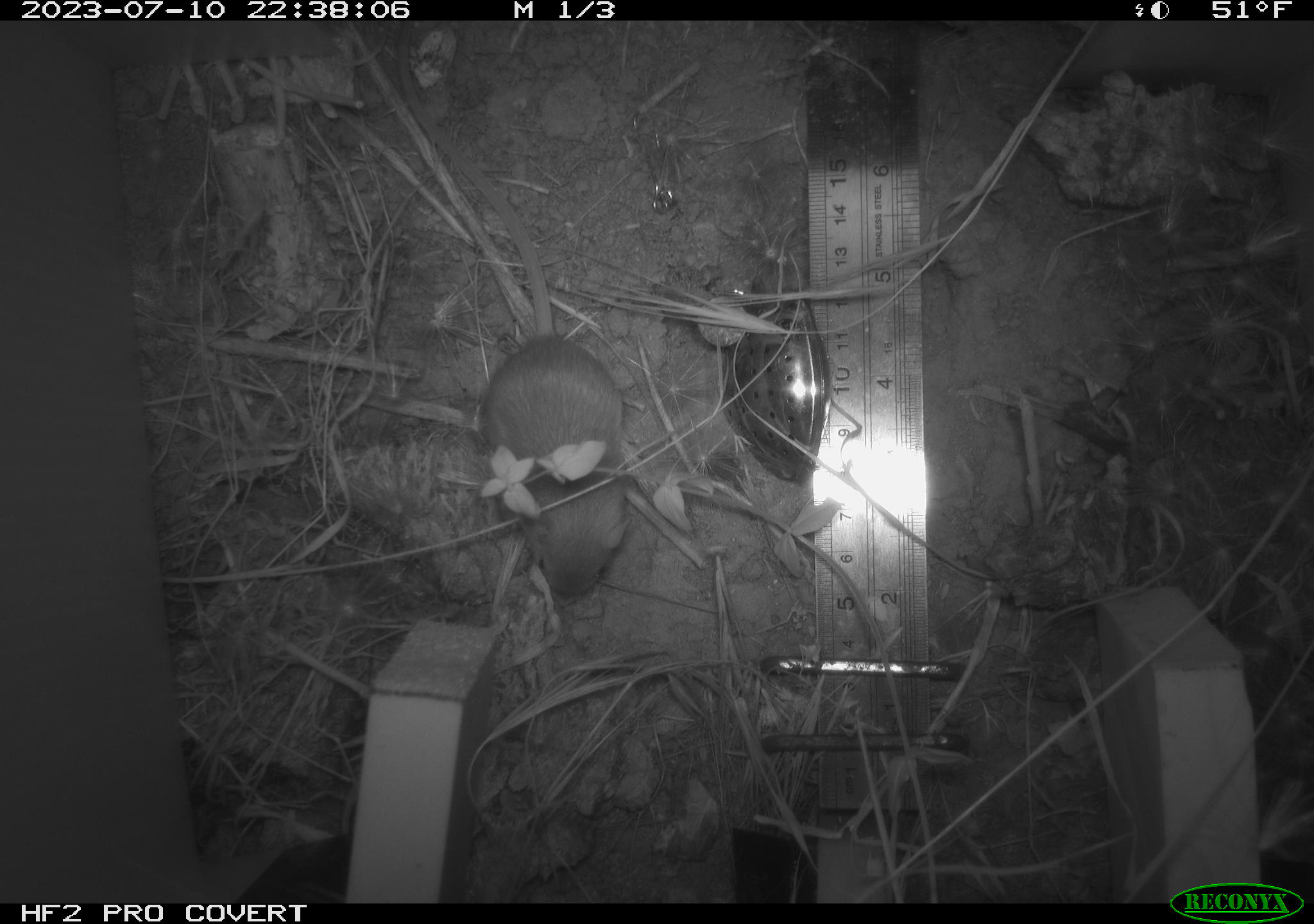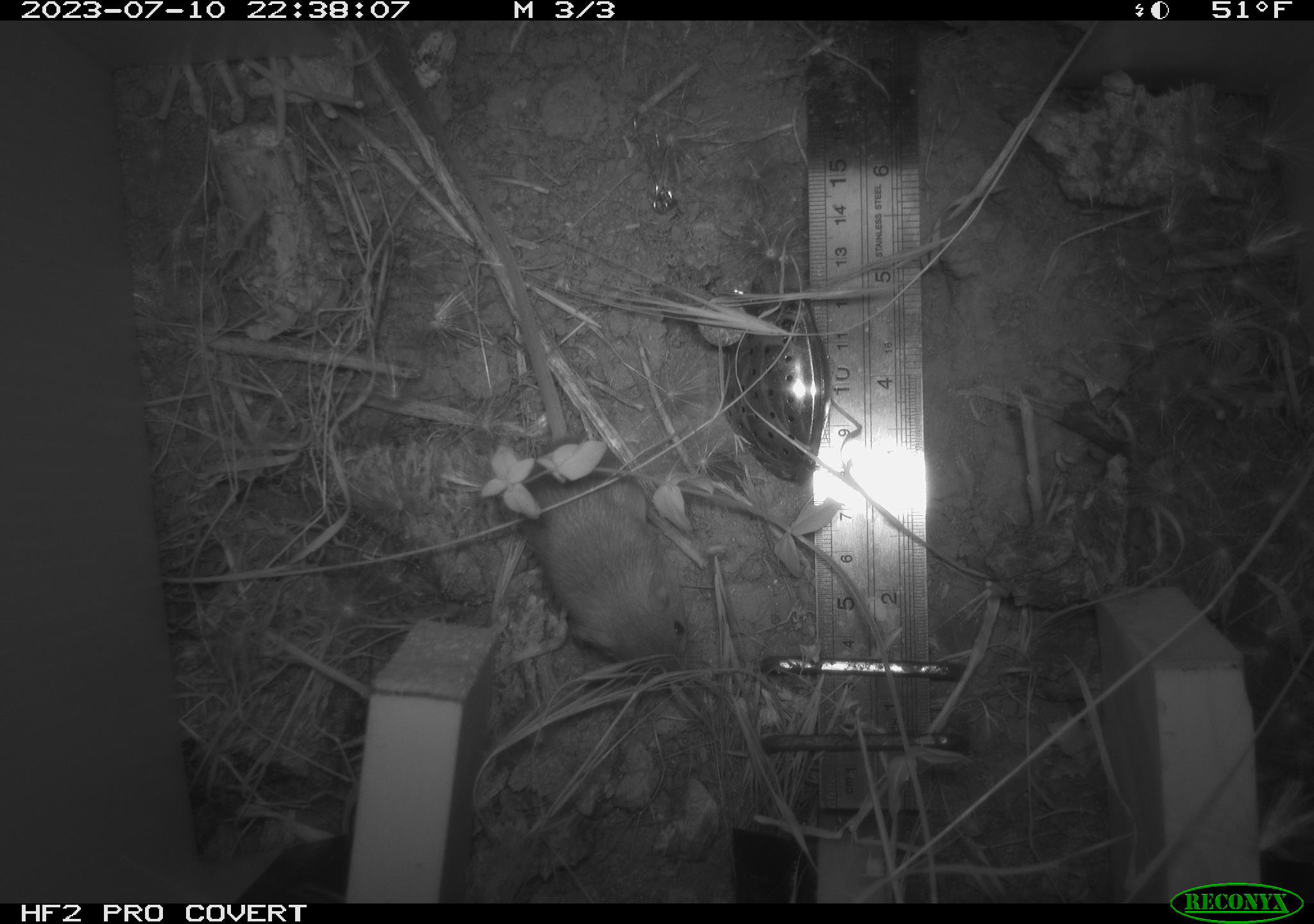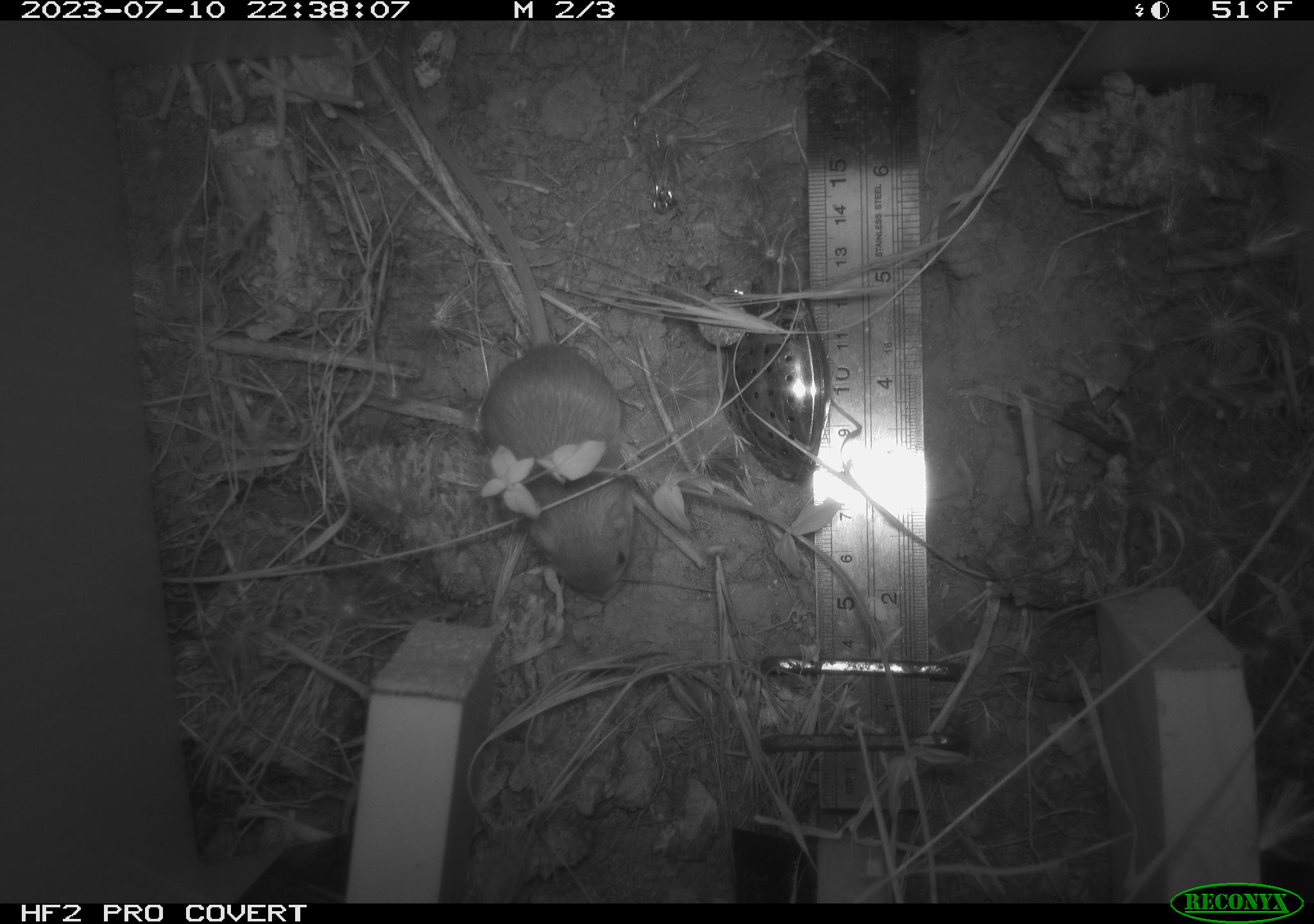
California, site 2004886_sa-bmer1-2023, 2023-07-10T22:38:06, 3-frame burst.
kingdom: Animalia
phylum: Chordata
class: Mammalia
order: Rodentia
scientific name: Rodentia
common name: mouse species